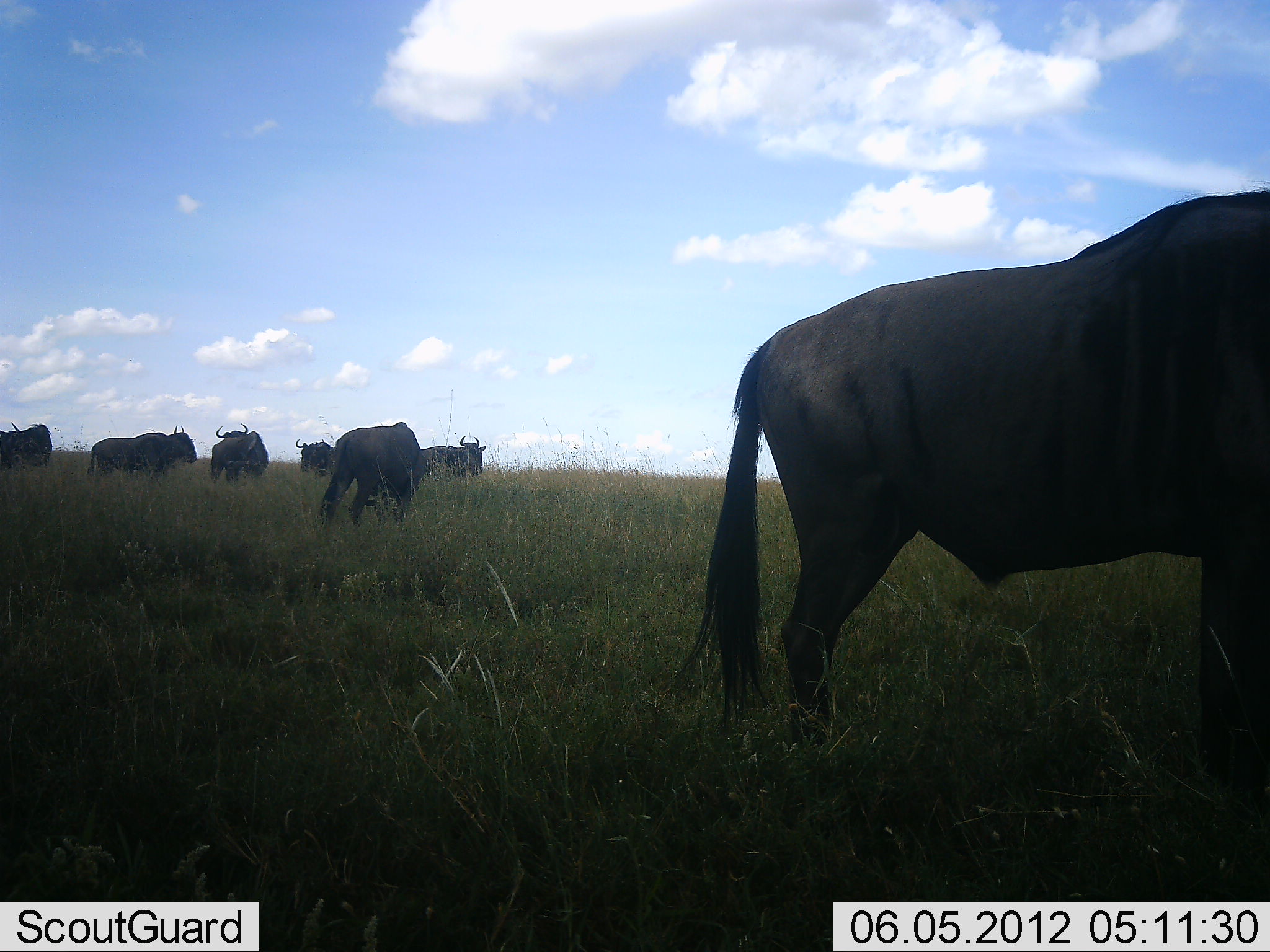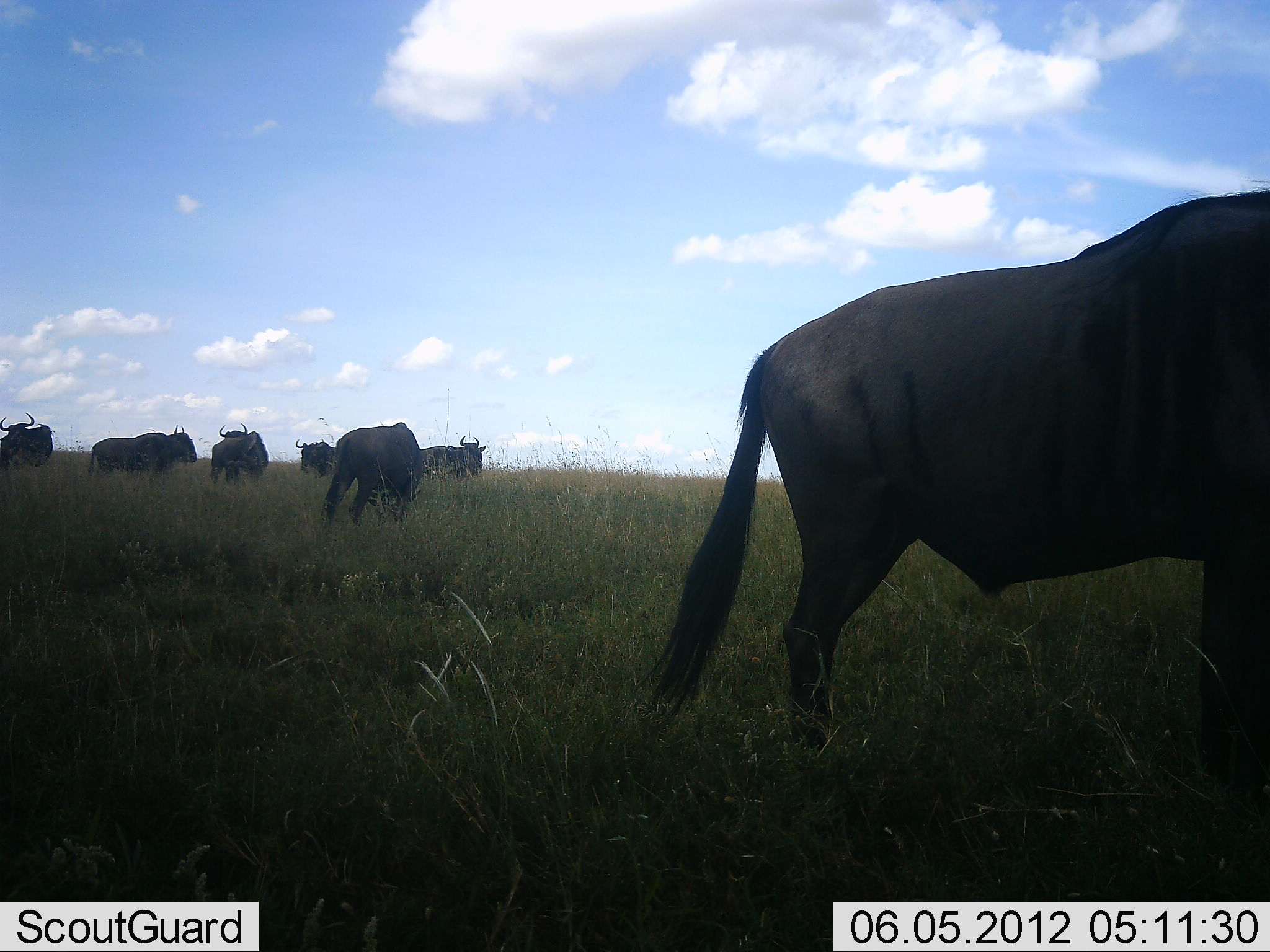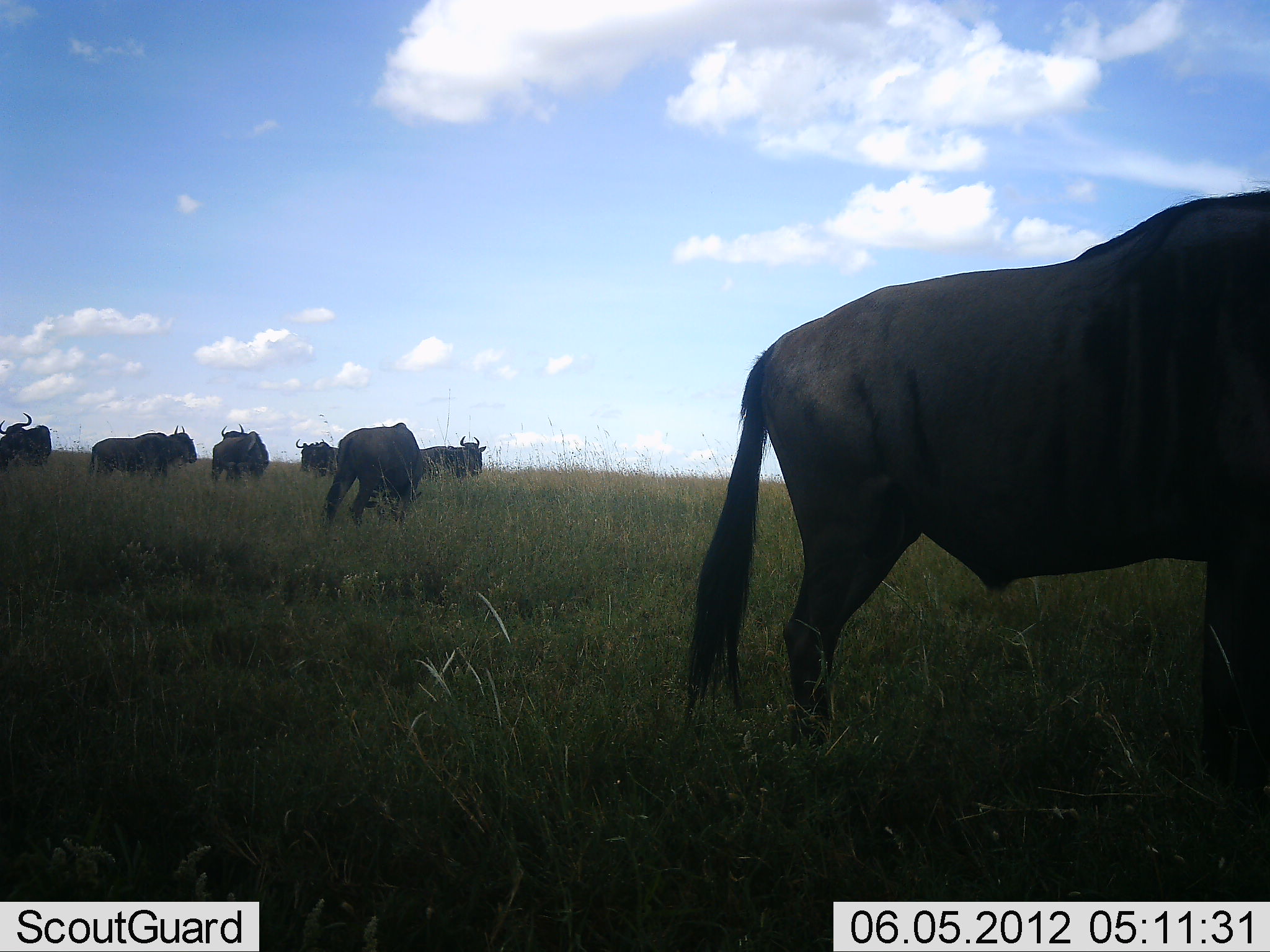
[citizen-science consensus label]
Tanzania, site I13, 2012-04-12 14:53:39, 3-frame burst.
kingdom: Animalia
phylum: Chordata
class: Mammalia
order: Artiodactyla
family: Bovidae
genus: Connochaetes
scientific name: Connochaetes taurinus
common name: blue wildebeest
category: wildebeest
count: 7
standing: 88%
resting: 3%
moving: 6%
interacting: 0%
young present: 0%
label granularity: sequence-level